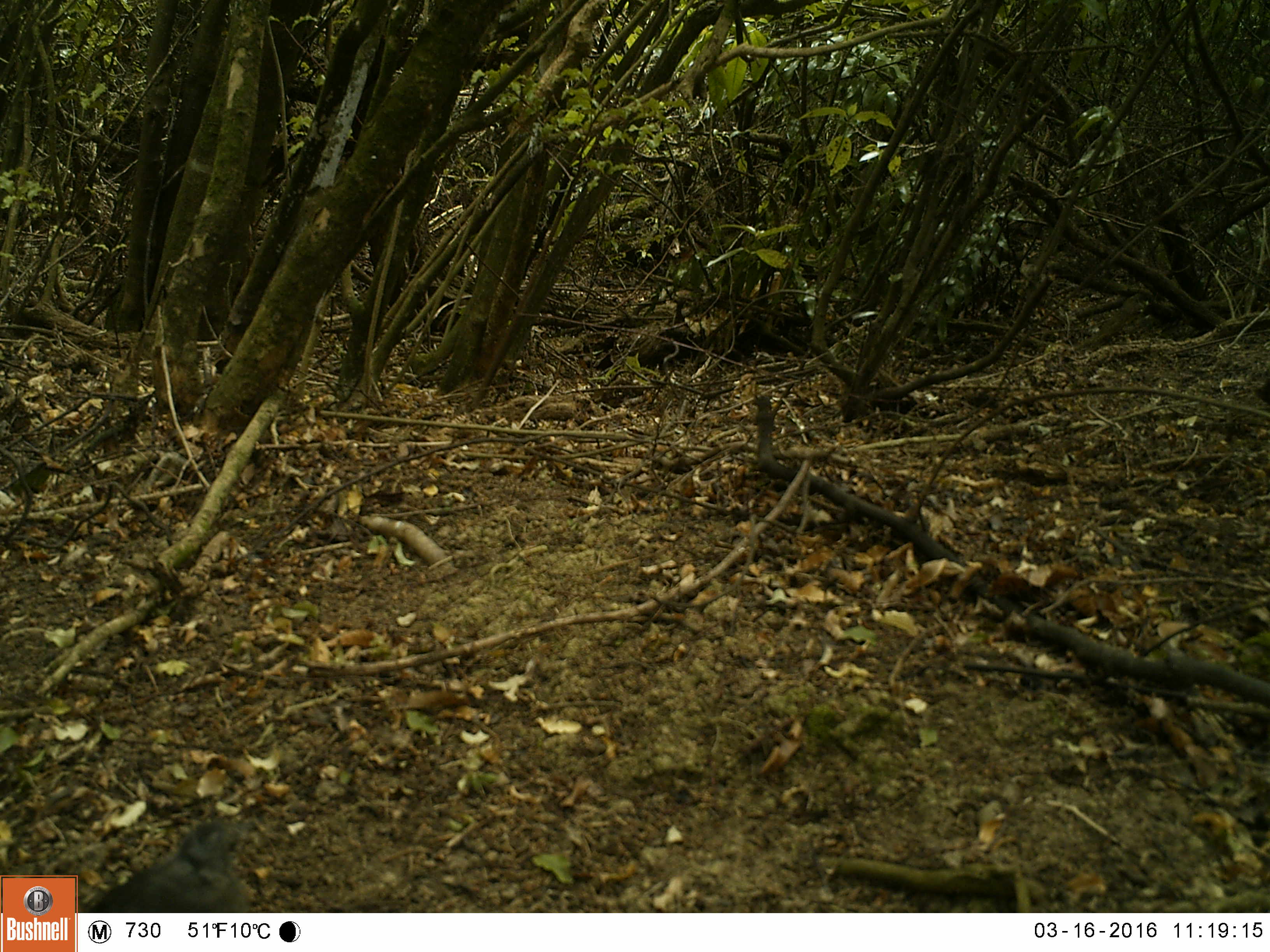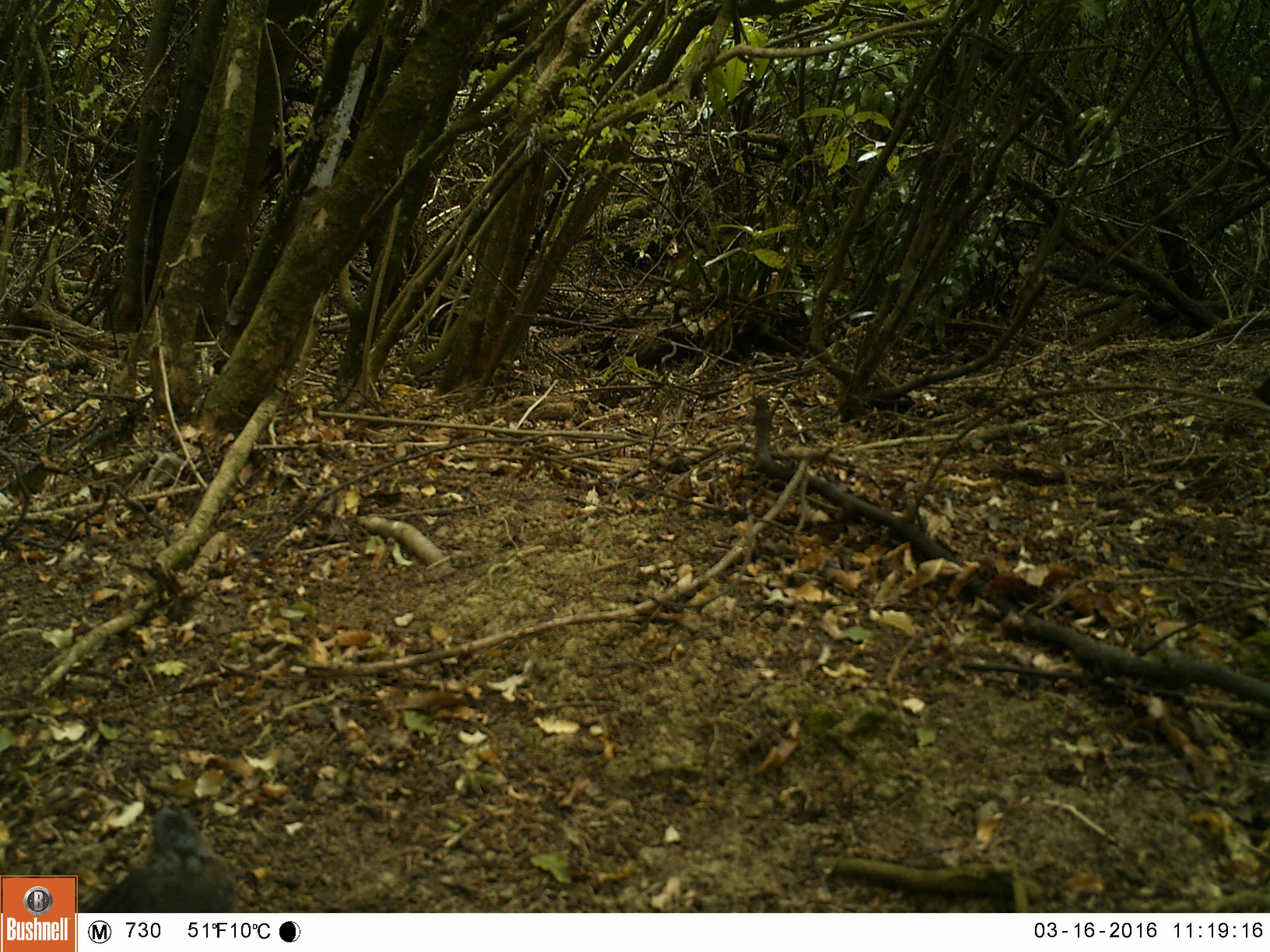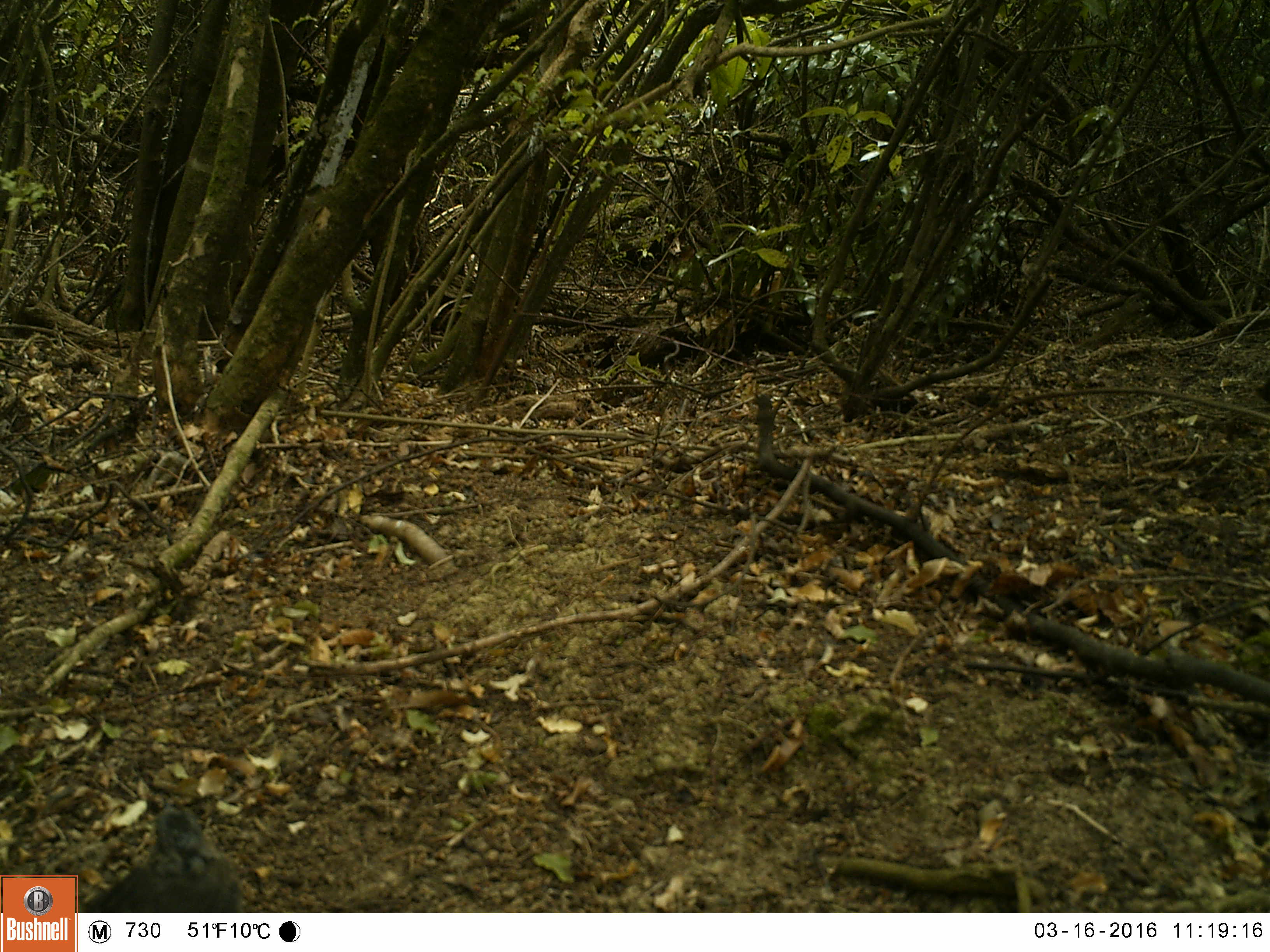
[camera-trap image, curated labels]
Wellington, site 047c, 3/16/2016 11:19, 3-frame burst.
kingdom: Animalia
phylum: Chordata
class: Aves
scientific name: Aves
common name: bird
Bird (Aves).